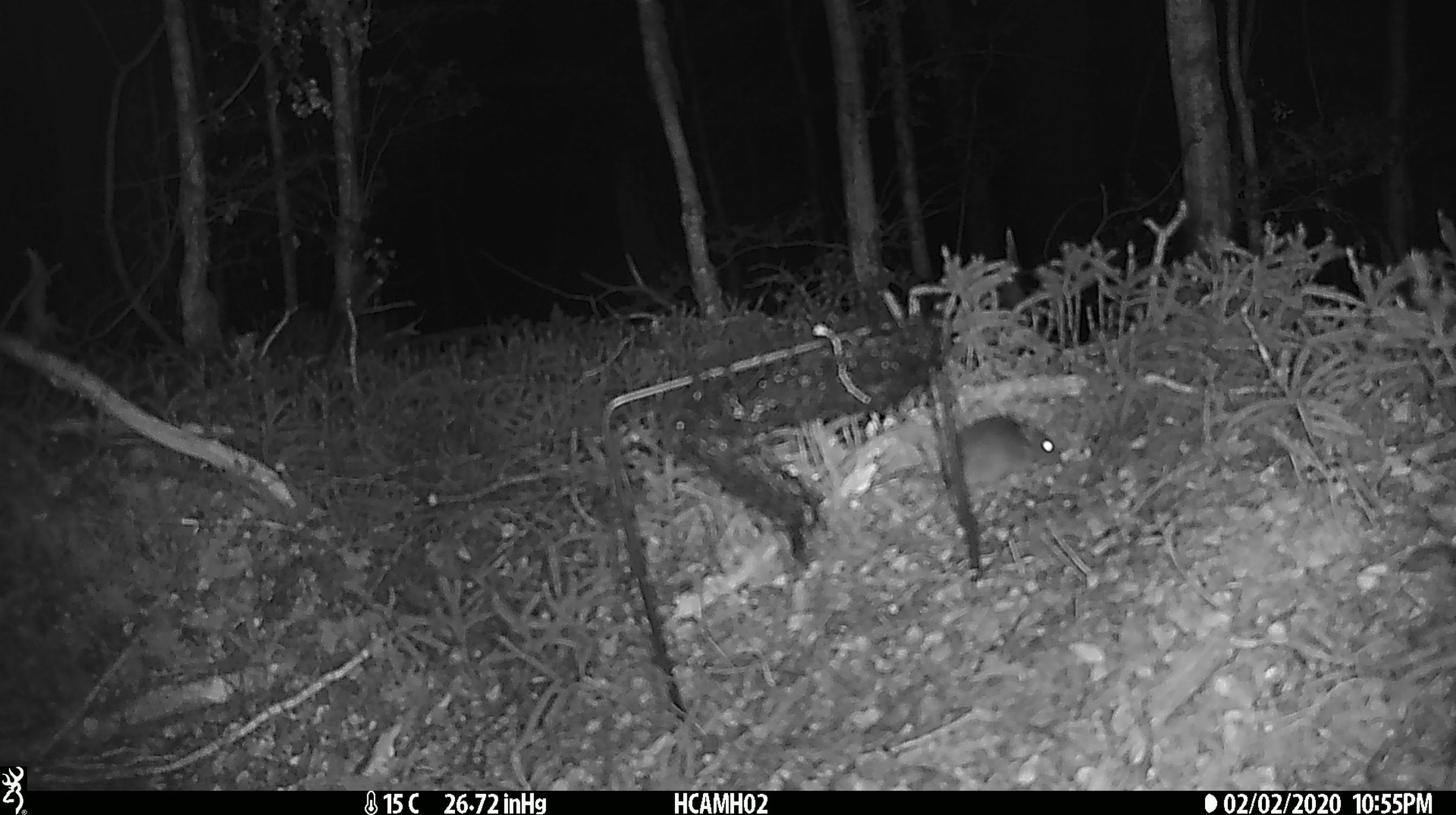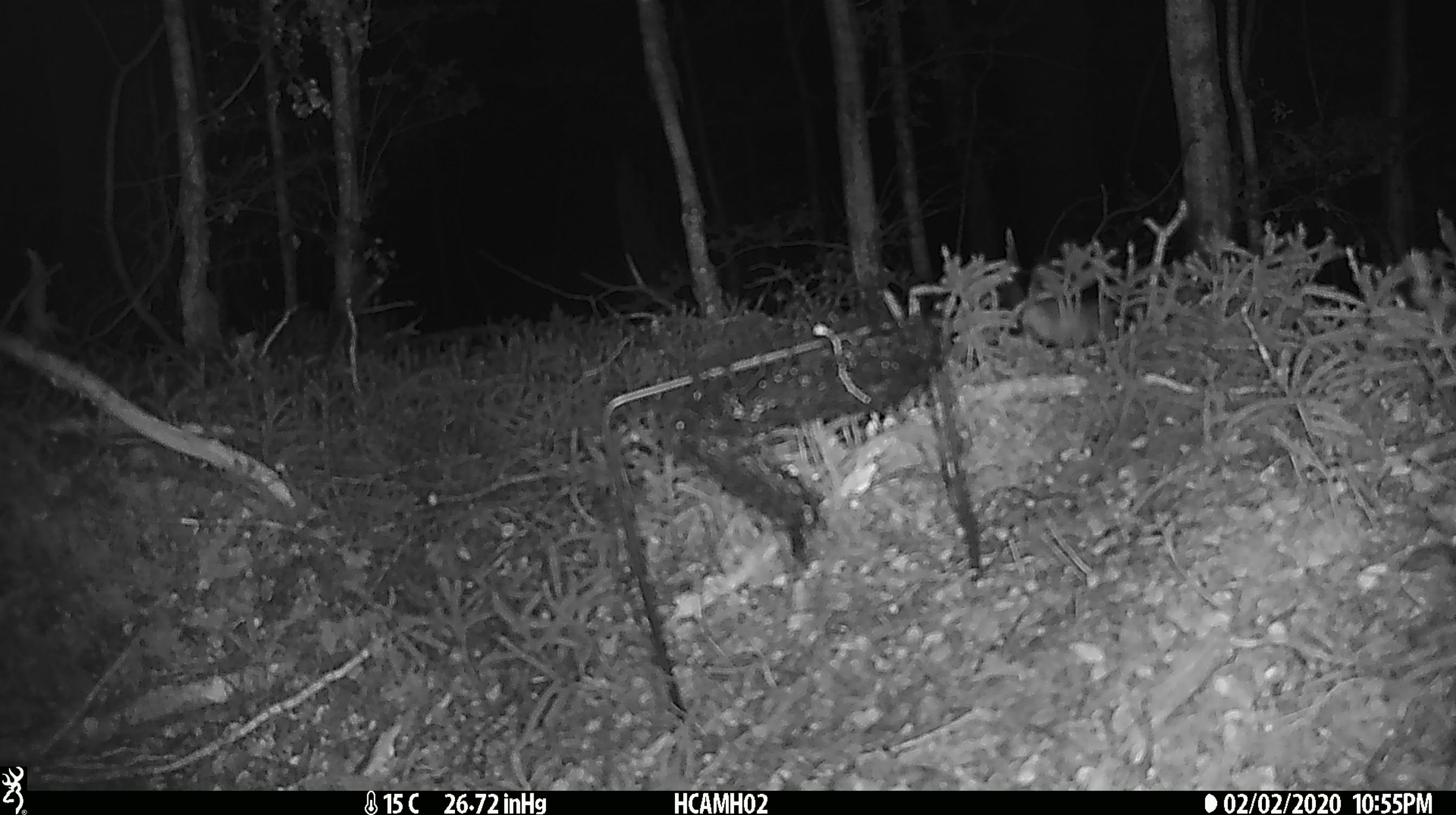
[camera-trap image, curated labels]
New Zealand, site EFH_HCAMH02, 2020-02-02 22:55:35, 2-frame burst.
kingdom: Animalia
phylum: Chordata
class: Mammalia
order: Rodentia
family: Muridae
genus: Mus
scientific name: Mus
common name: mouse